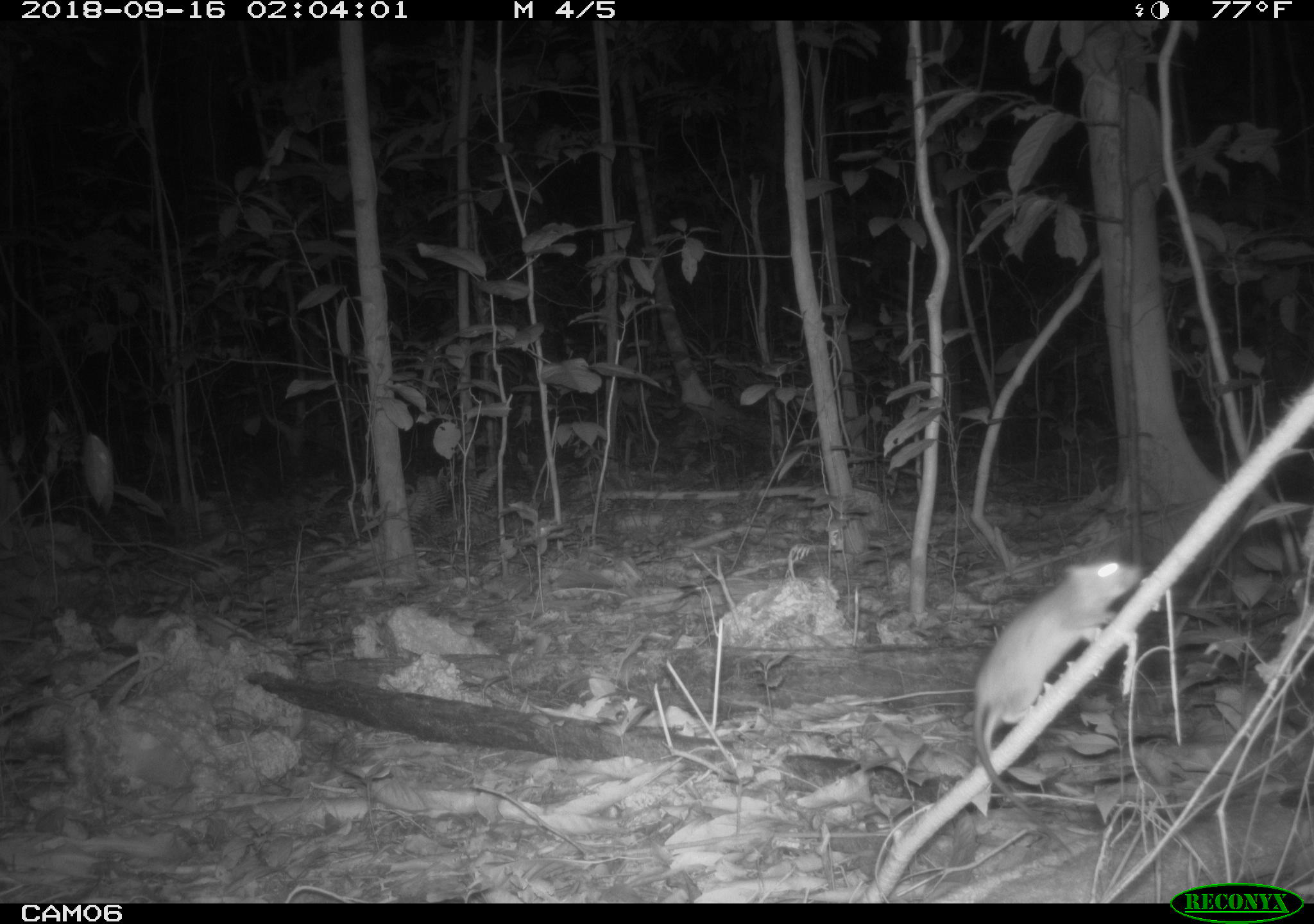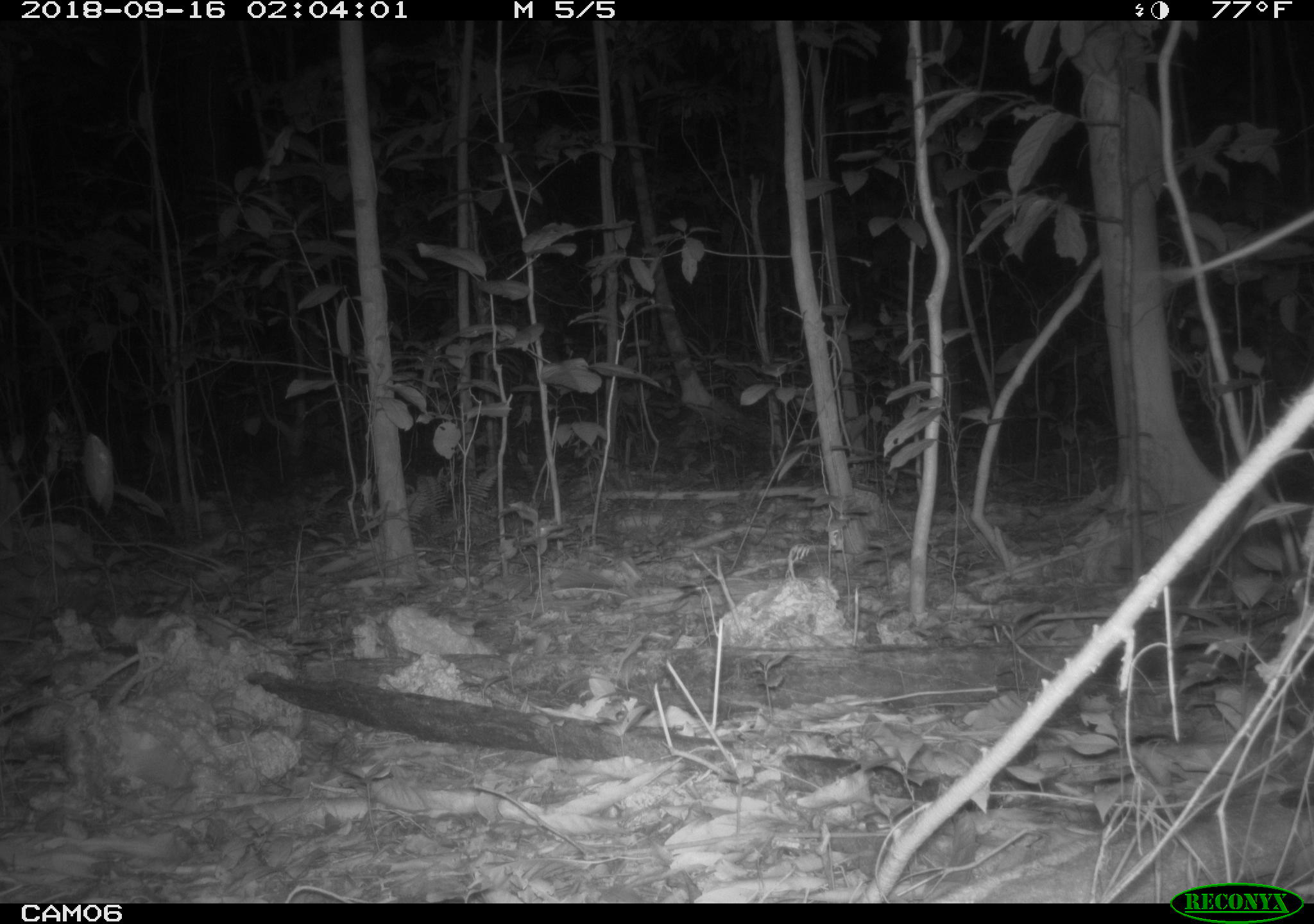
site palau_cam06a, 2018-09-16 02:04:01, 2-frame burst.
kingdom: Animalia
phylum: Chordata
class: Mammalia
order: Rodentia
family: Muridae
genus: Rattus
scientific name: Rattus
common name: rat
Rat (Rattus).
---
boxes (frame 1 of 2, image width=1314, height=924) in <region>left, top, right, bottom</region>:
rat: <region>965, 552, 1154, 861</region>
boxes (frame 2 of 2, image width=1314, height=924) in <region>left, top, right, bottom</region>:
rat: <region>1154, 207, 1314, 289</region>